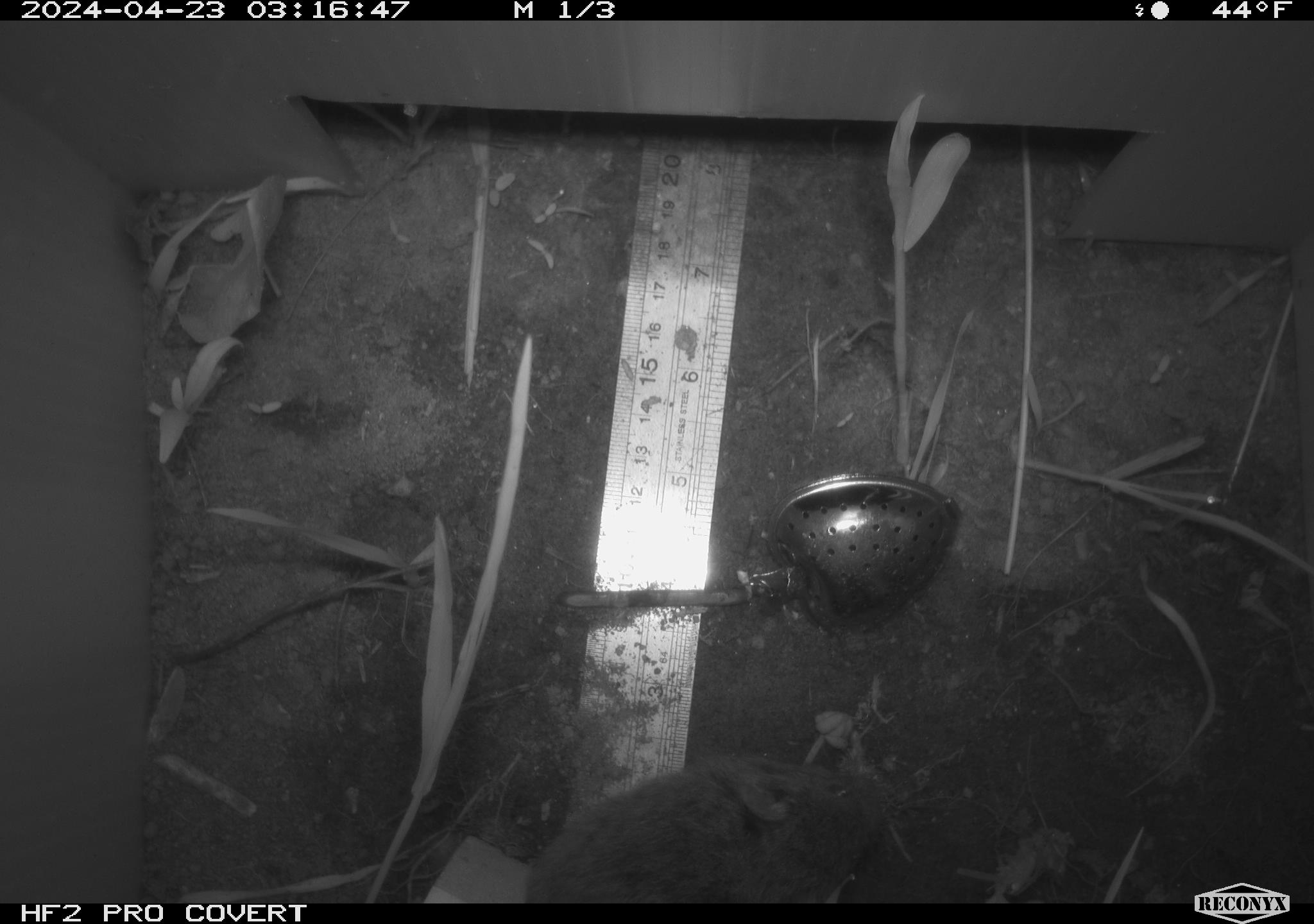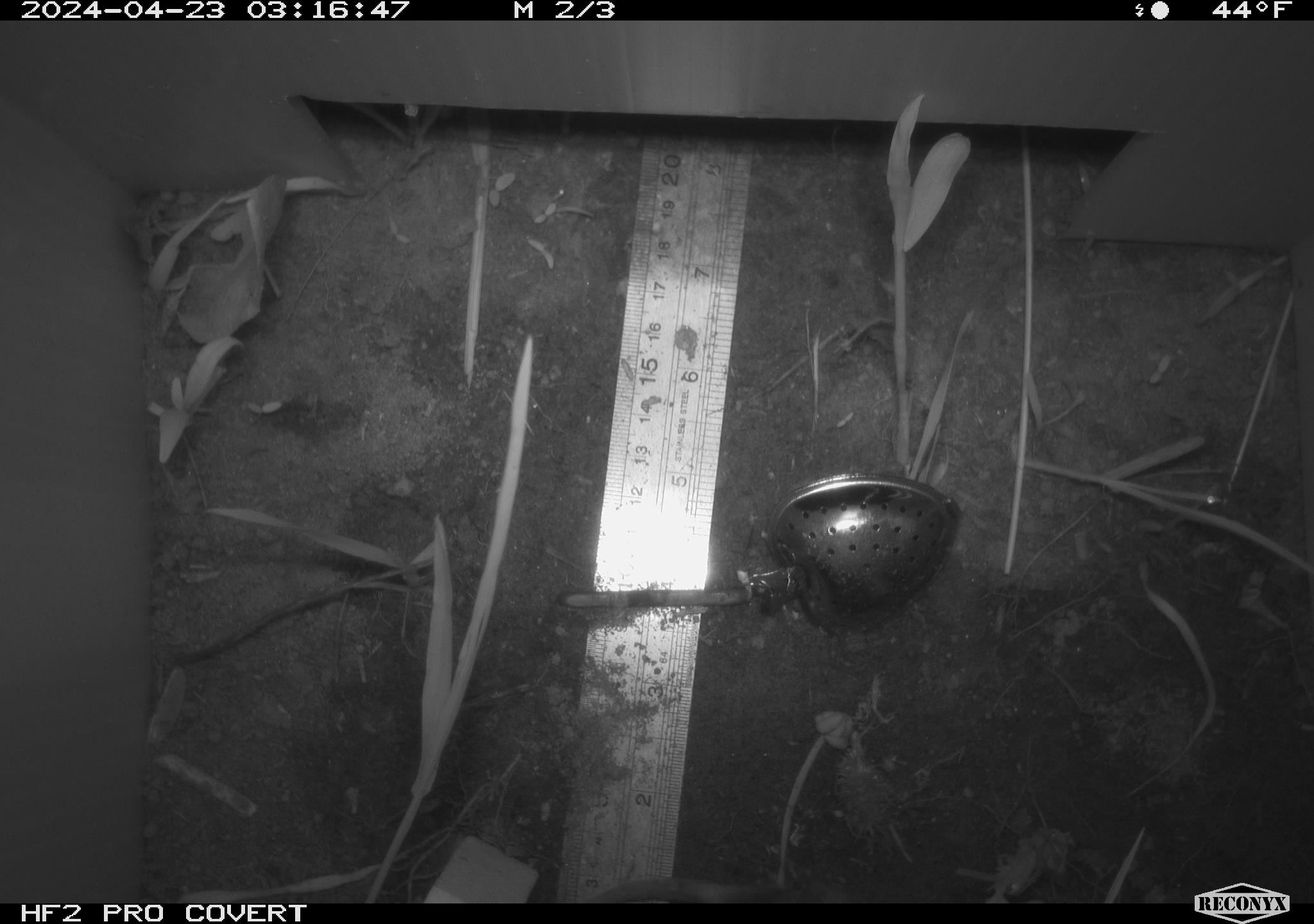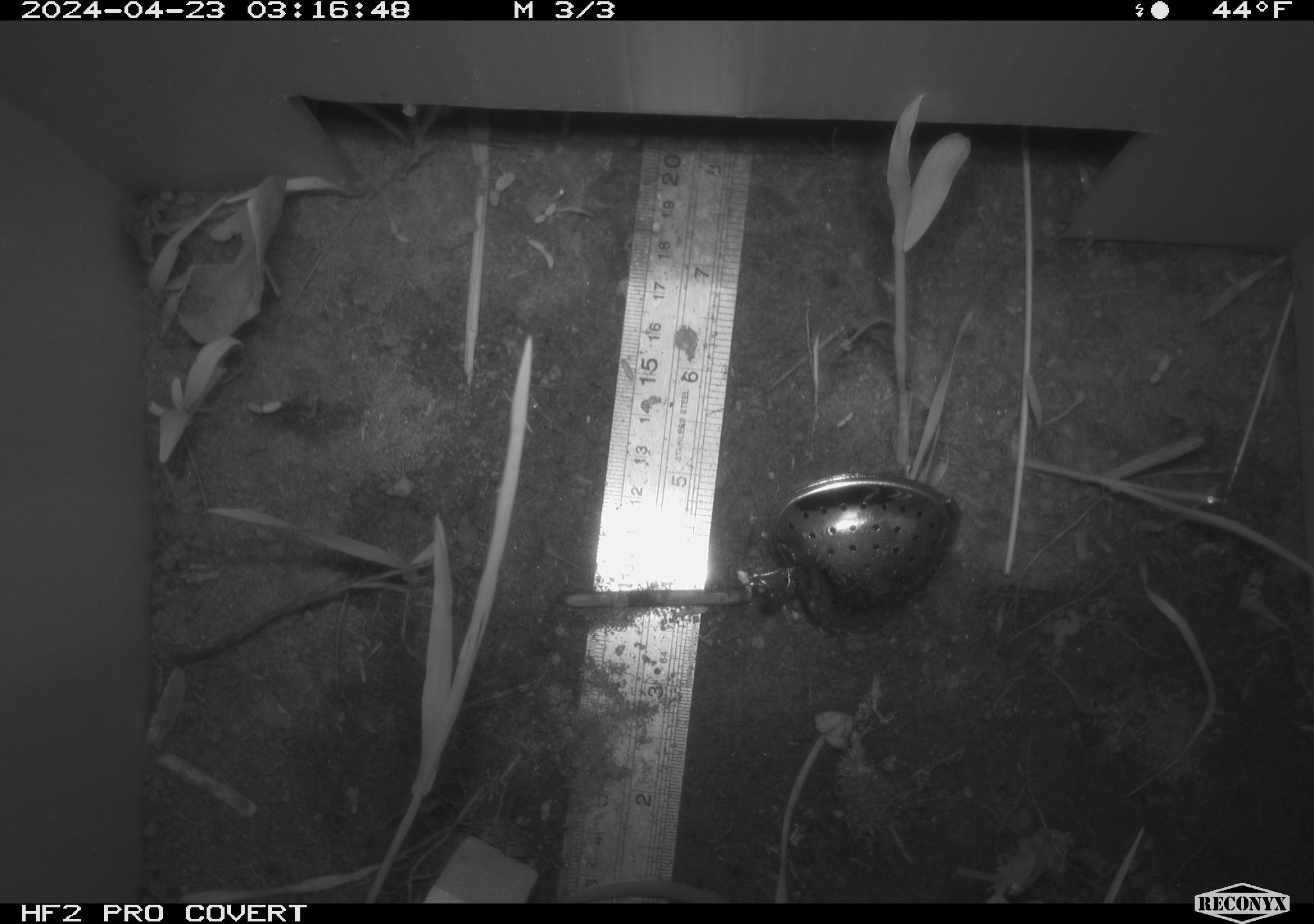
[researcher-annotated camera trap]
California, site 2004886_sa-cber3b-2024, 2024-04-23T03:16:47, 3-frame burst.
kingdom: Animalia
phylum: Chordata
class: Mammalia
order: Rodentia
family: Cricetidae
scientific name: Arvicolinae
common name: voles, lemmings, and muskrats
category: arvicolinae subfamily